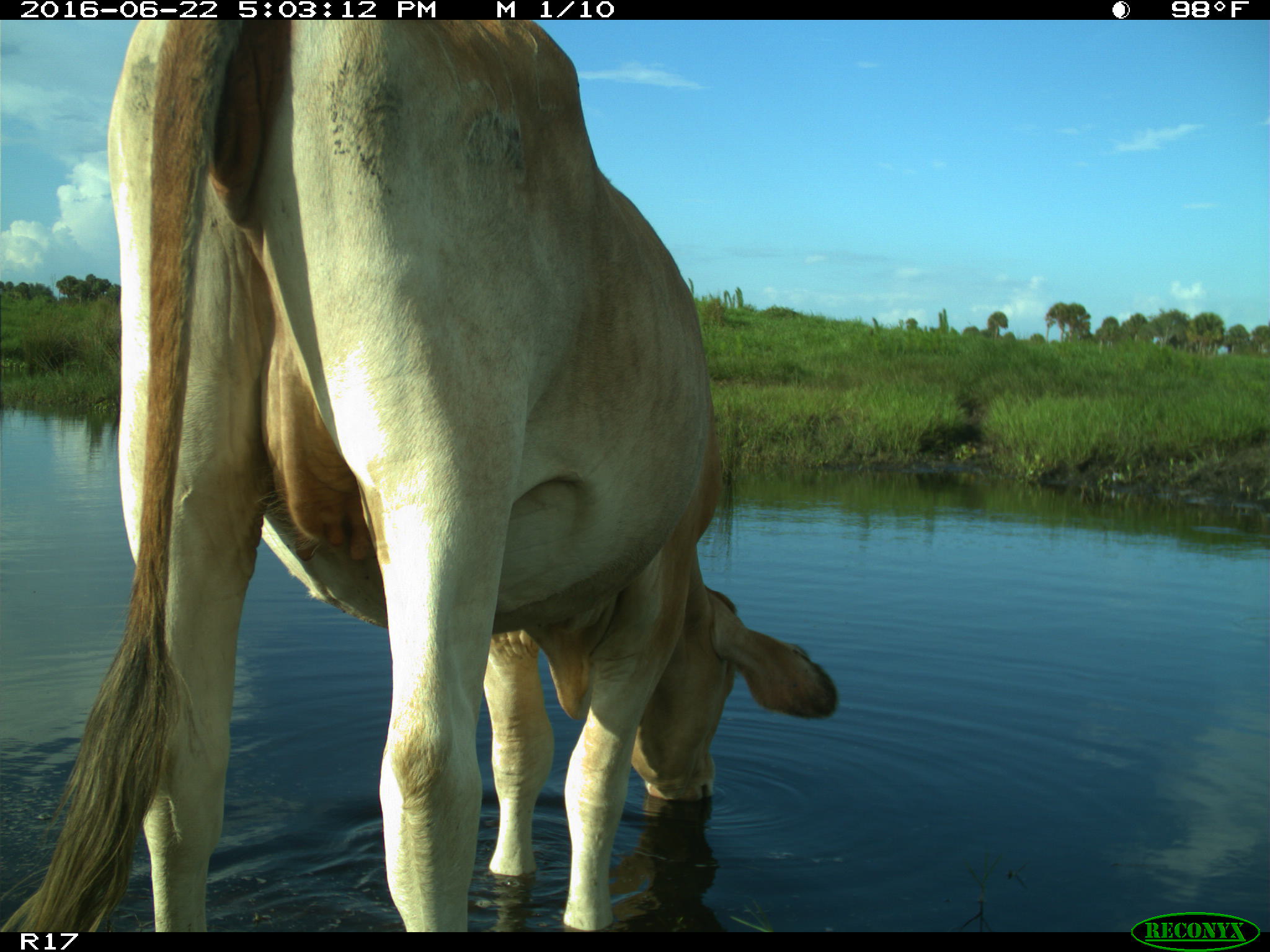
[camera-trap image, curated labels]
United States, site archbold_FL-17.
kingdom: Animalia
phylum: Chordata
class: Mammalia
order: Artiodactyla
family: Bovidae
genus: Bos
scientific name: Bos taurus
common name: domestic cow